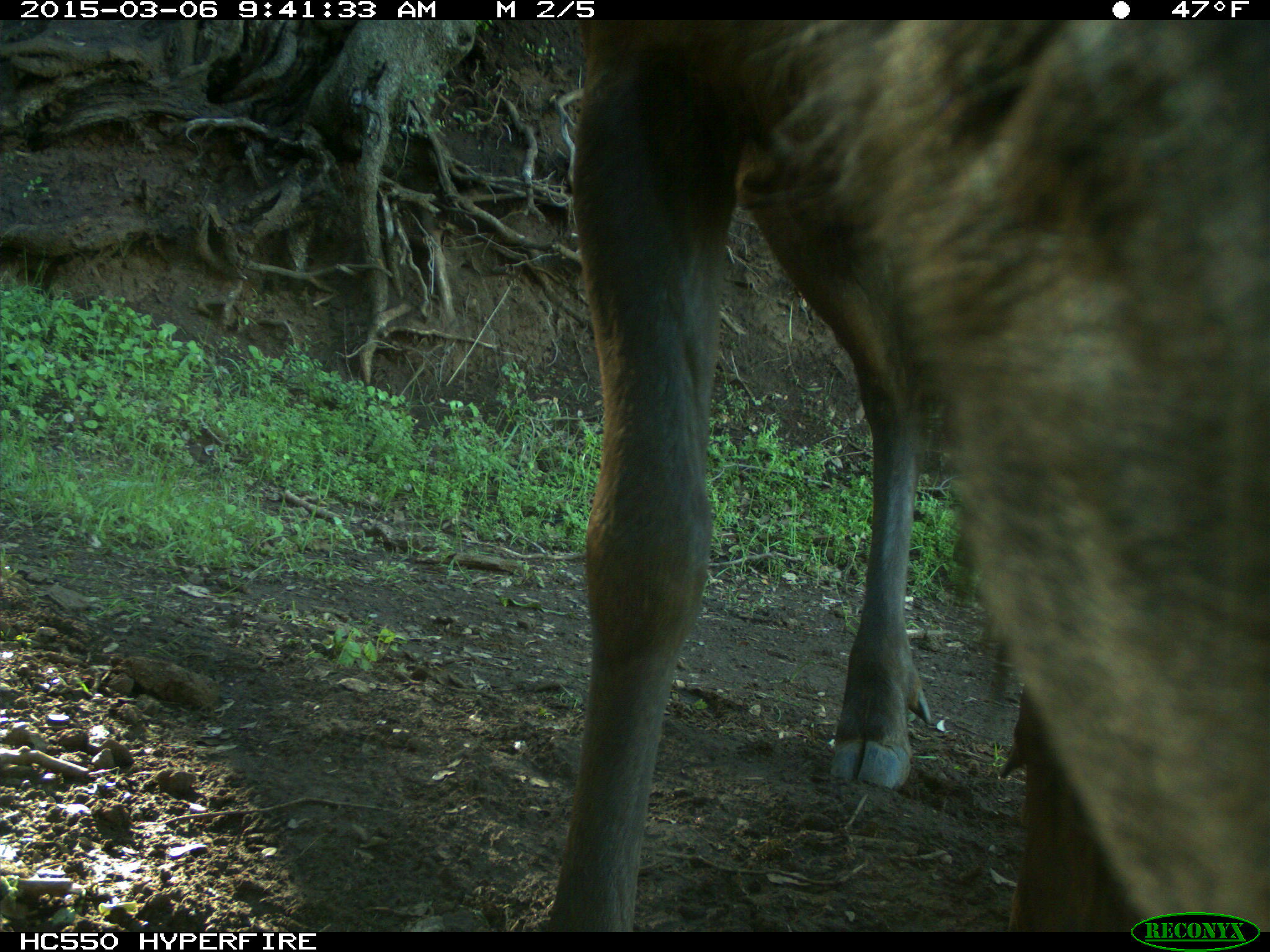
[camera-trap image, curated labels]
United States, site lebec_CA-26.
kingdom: Animalia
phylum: Chordata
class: Mammalia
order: Artiodactyla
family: Cervidae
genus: Cervus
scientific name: Cervus canadensis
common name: elk